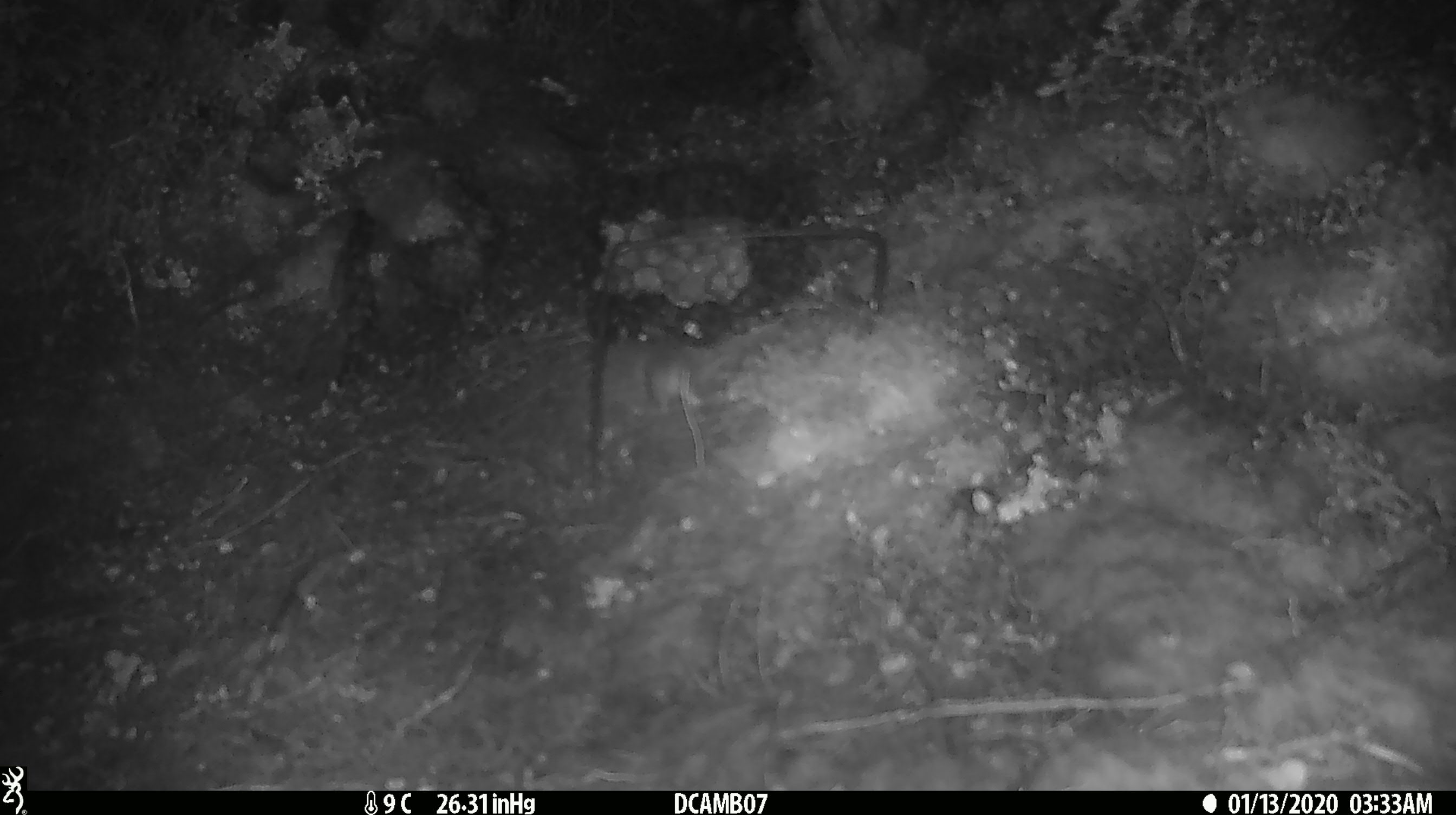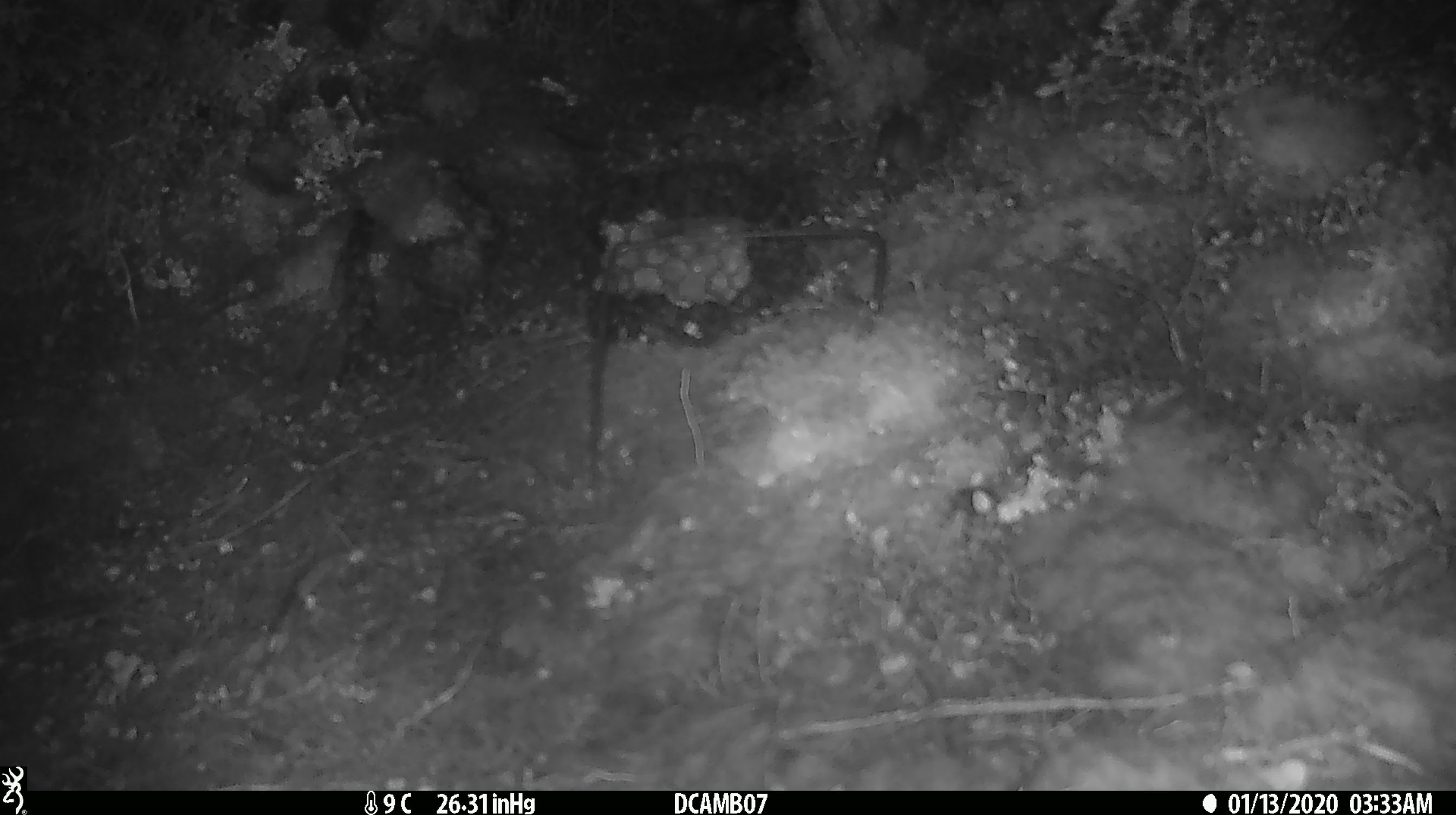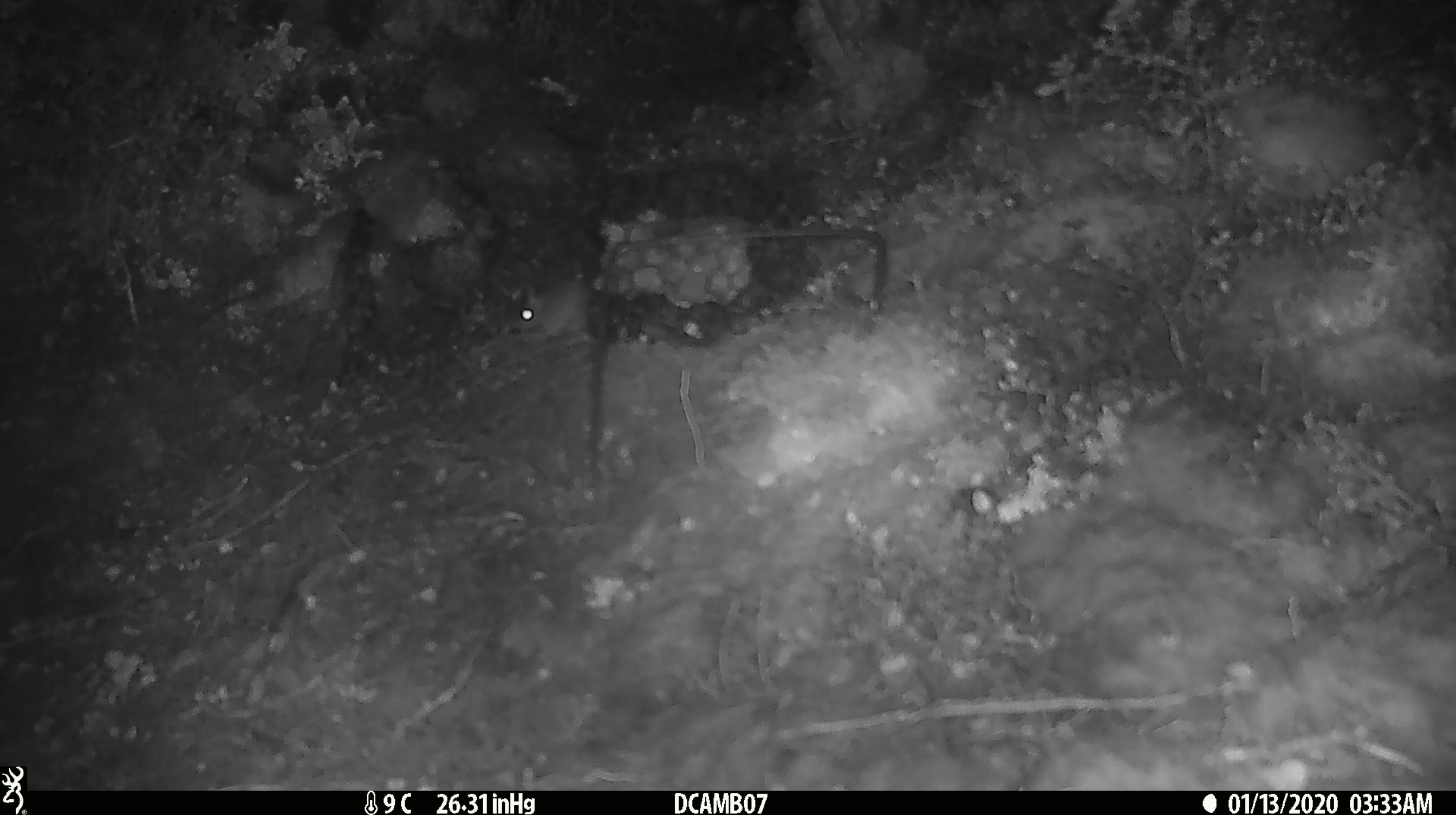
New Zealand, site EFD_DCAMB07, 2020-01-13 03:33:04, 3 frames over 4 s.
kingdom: Animalia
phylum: Chordata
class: Mammalia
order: Rodentia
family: Muridae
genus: Mus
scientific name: Mus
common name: mouse